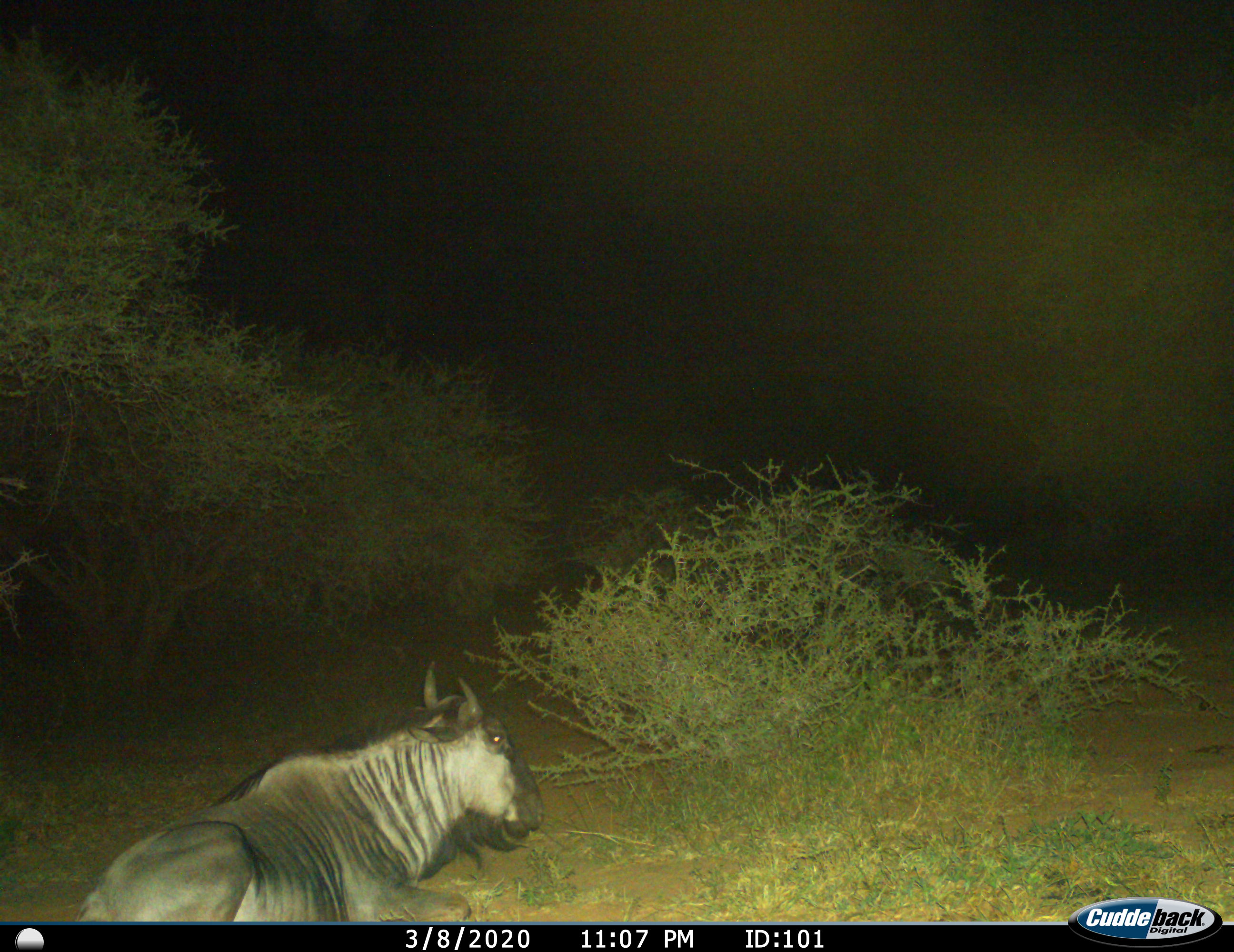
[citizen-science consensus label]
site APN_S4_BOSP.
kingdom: Animalia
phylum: Chordata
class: Mammalia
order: Artiodactyla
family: Bovidae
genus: Connochaetes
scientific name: Connochaetes taurinus taurinus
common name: blue wildebeest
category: wildebeestblue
Wildebeestblue (blue wildebeest) (Connochaetes taurinus taurinus), count 1. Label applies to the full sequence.